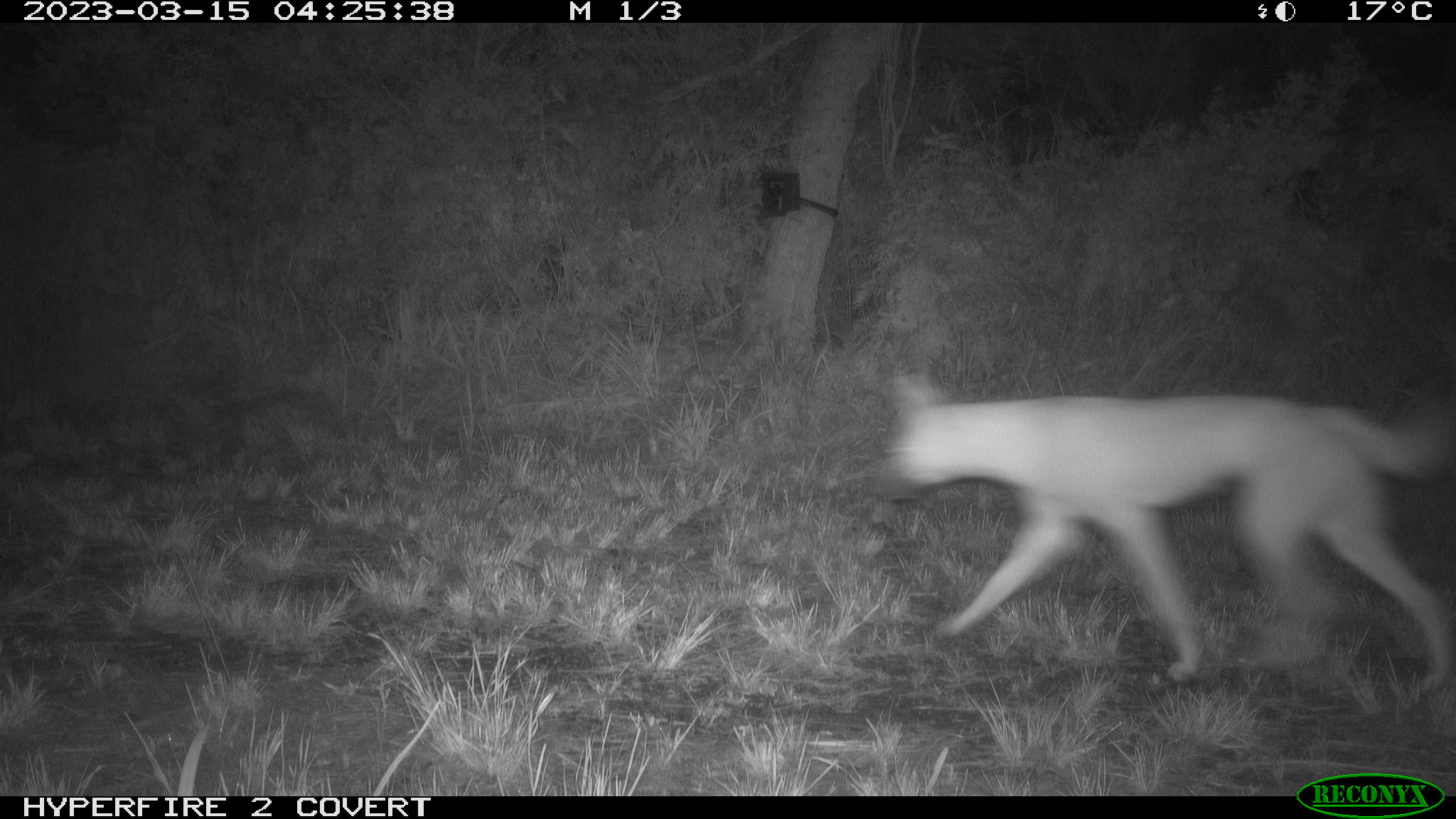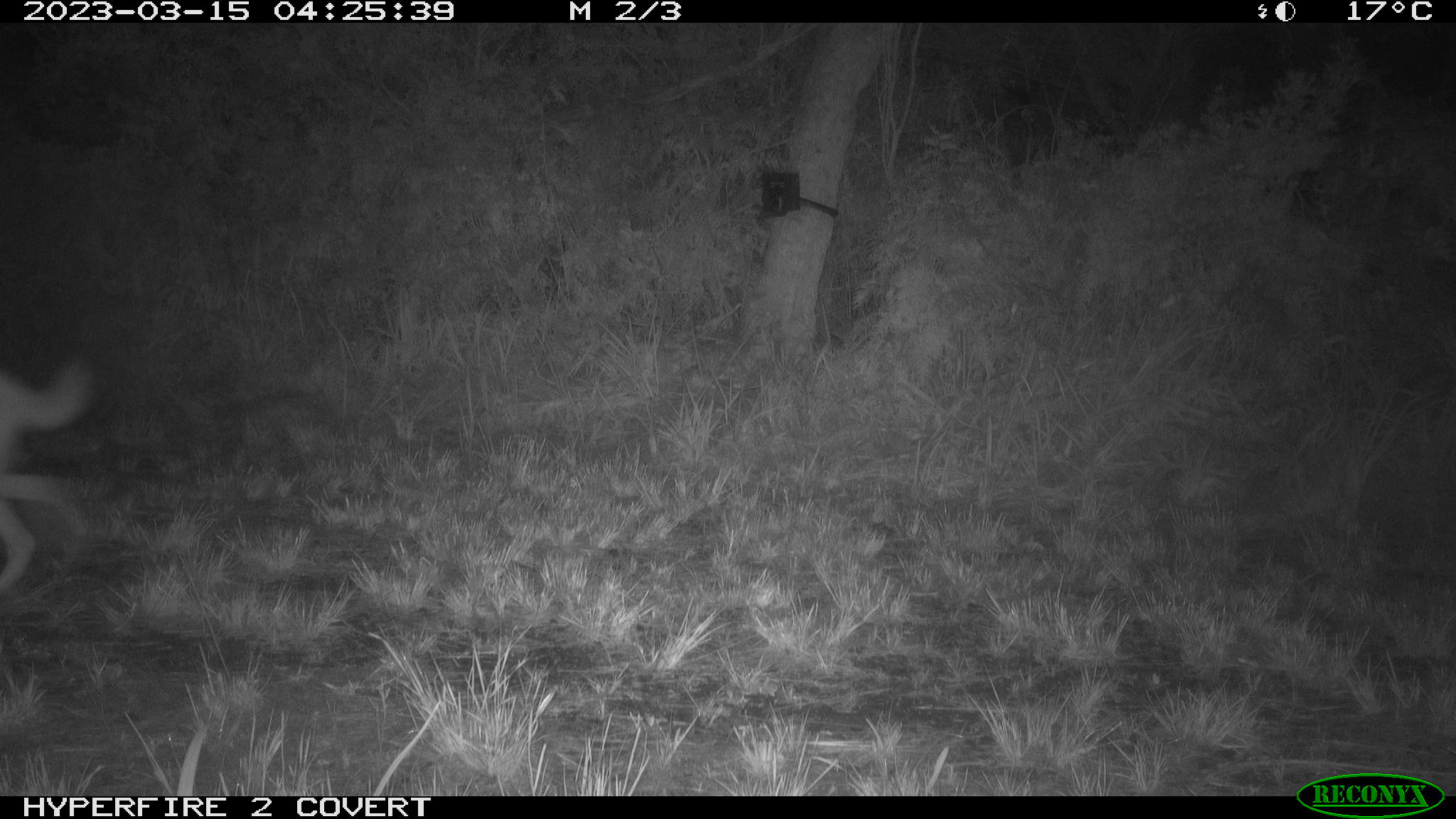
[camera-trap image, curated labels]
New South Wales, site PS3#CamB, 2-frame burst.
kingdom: Animalia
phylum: Chordata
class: Mammalia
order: Carnivora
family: Canidae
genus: Canis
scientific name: Canis familiaris dingo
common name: dingo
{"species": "dingo (Canis familiaris dingo)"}